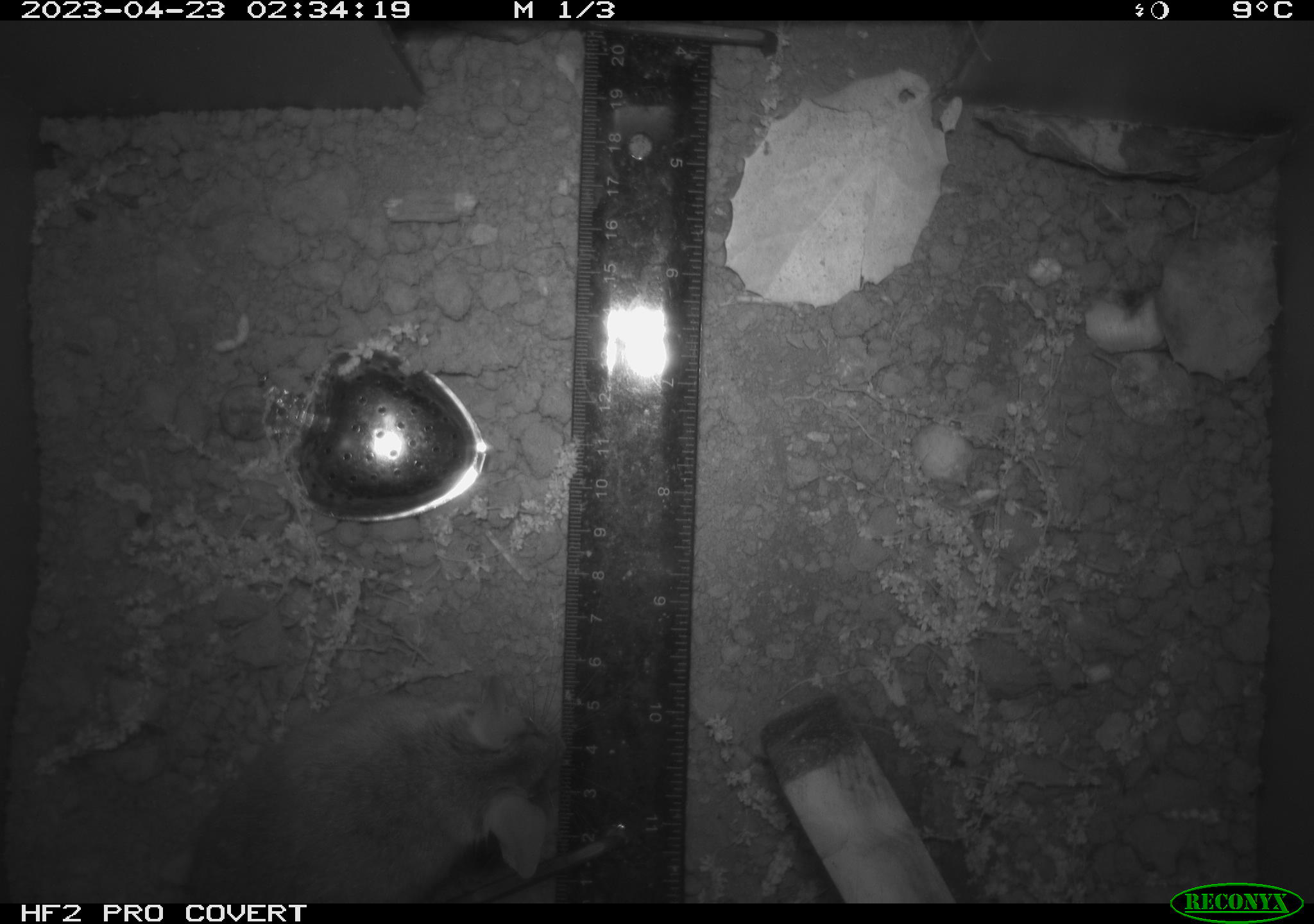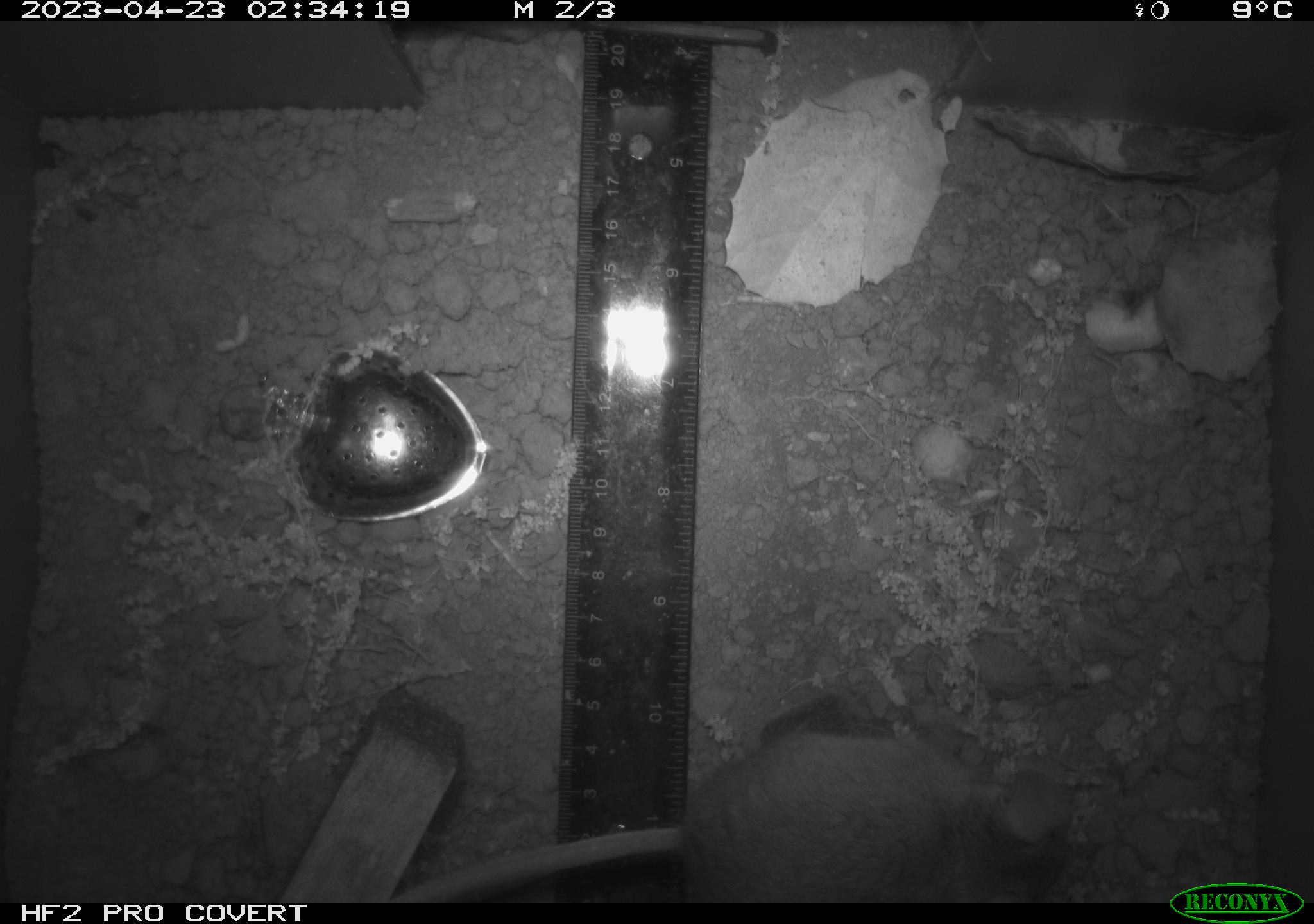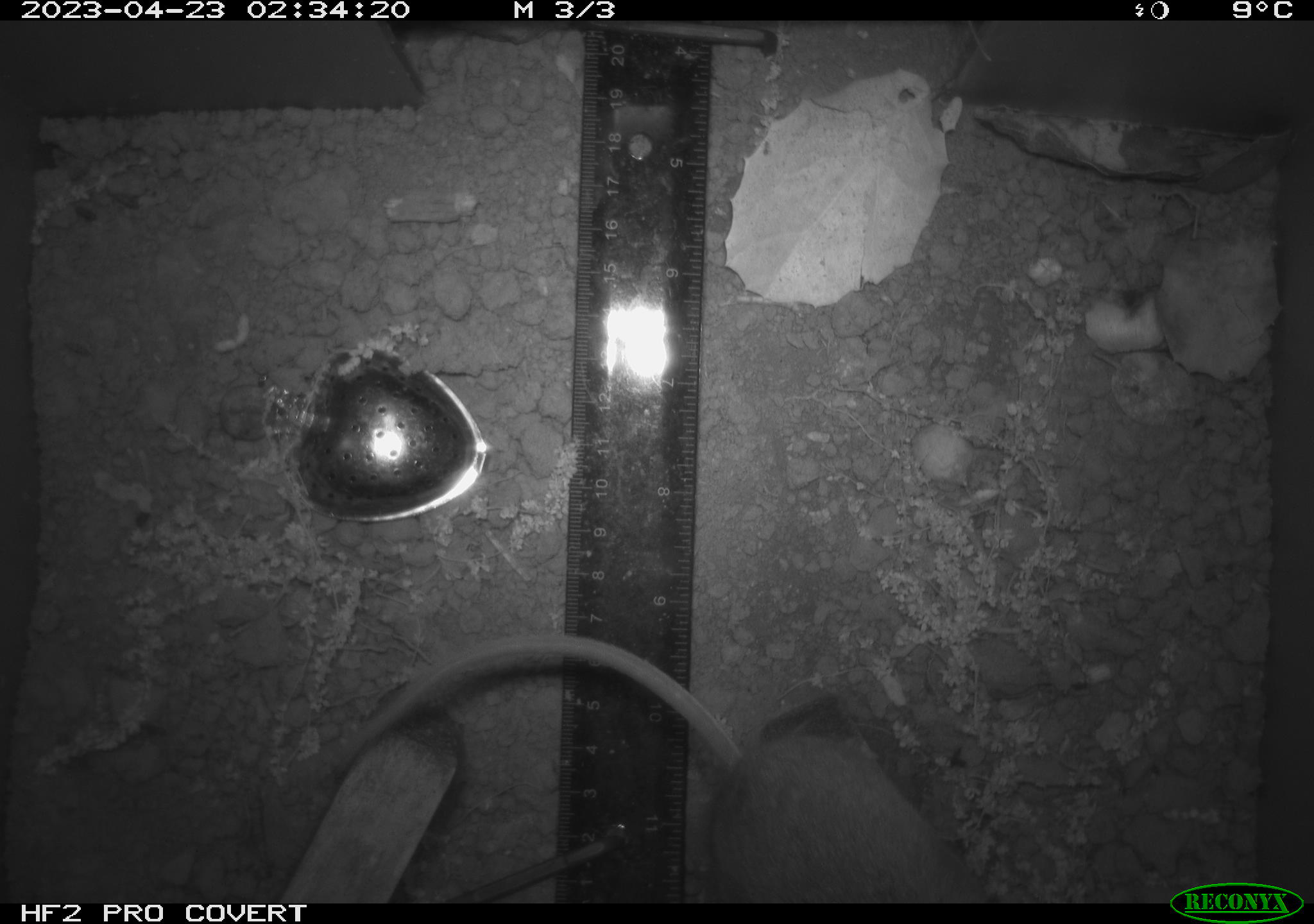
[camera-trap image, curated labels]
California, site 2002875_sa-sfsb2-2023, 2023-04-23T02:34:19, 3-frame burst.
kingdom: Animalia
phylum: Chordata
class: Mammalia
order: Rodentia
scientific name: Rodentia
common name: mouse species